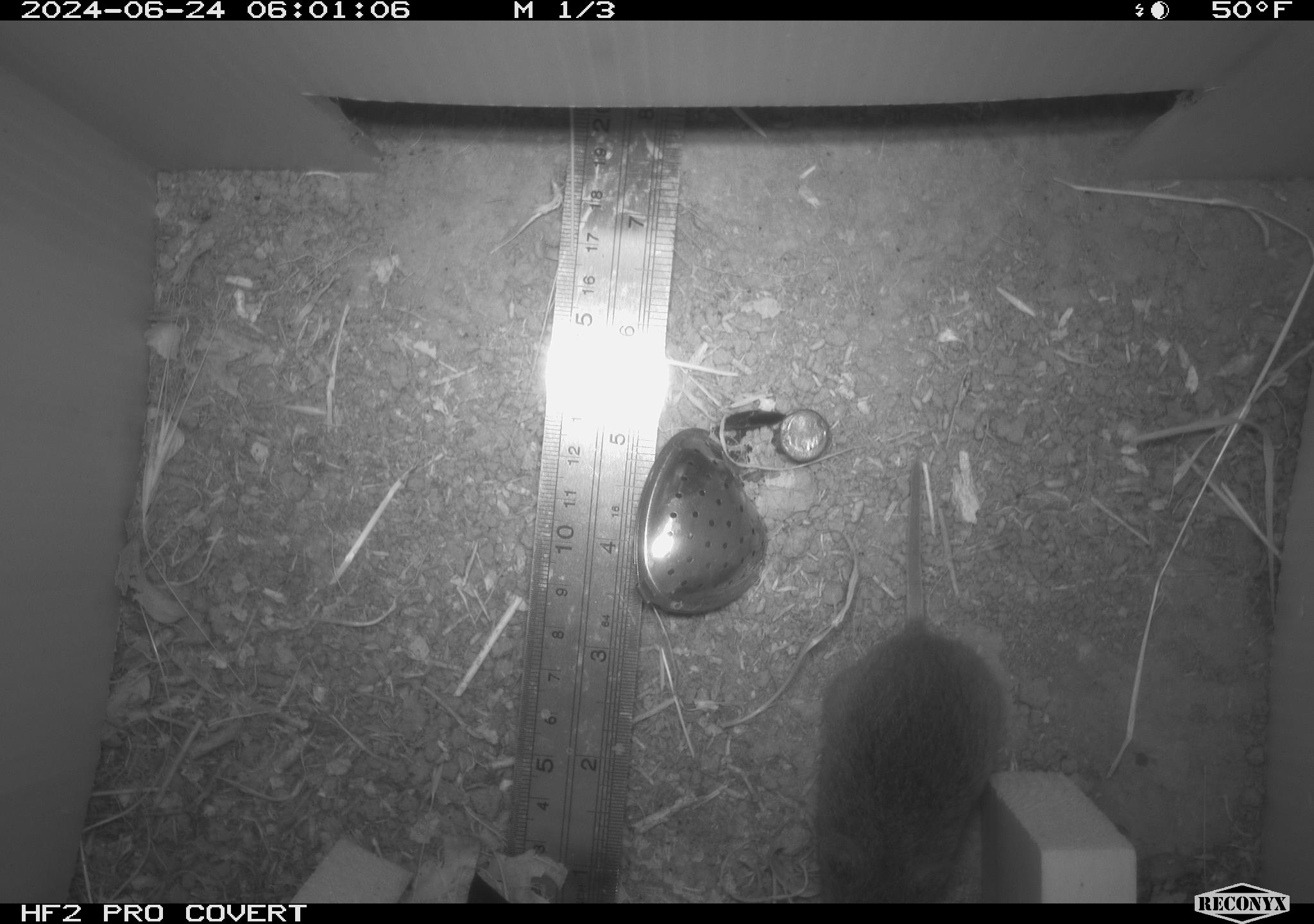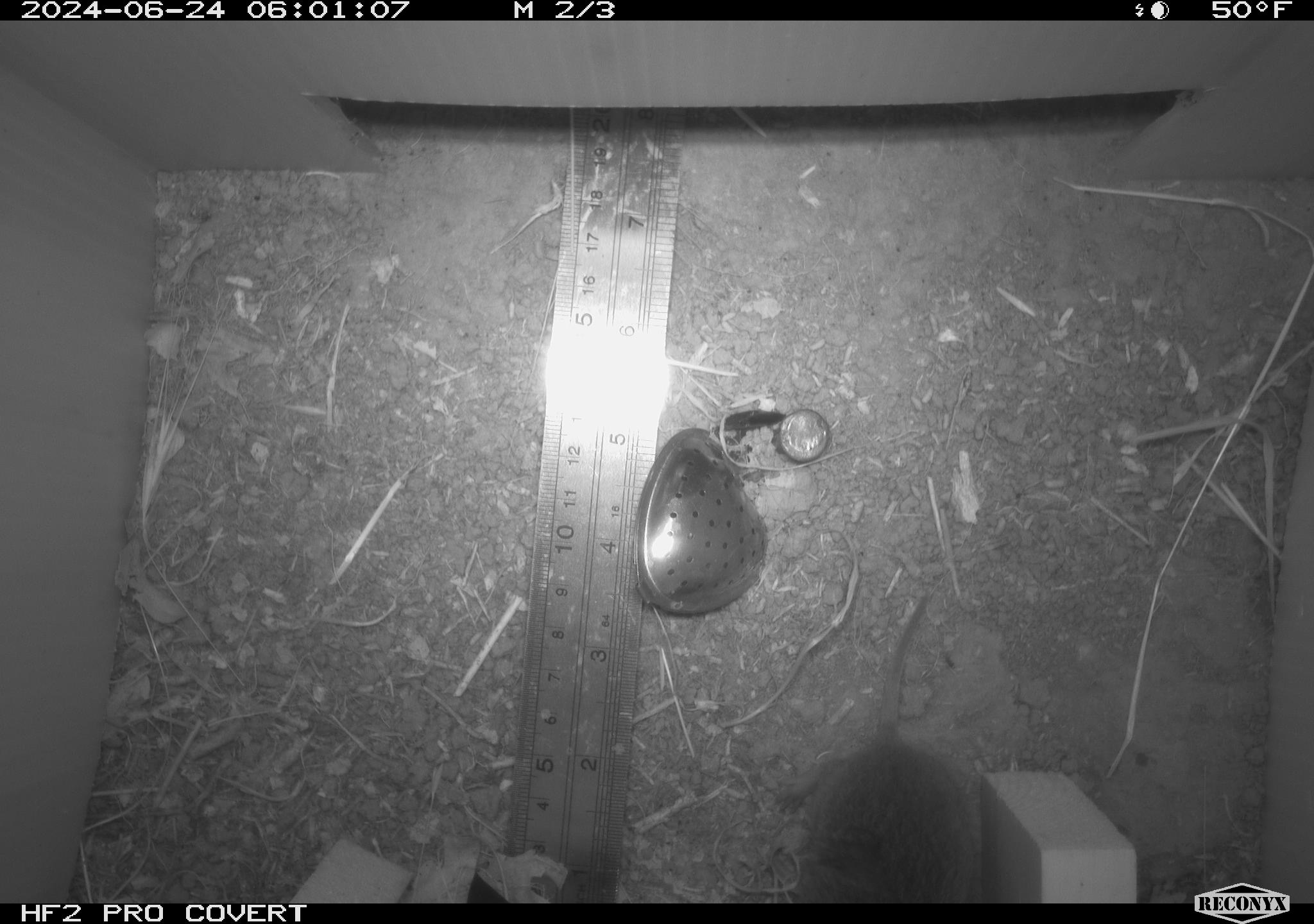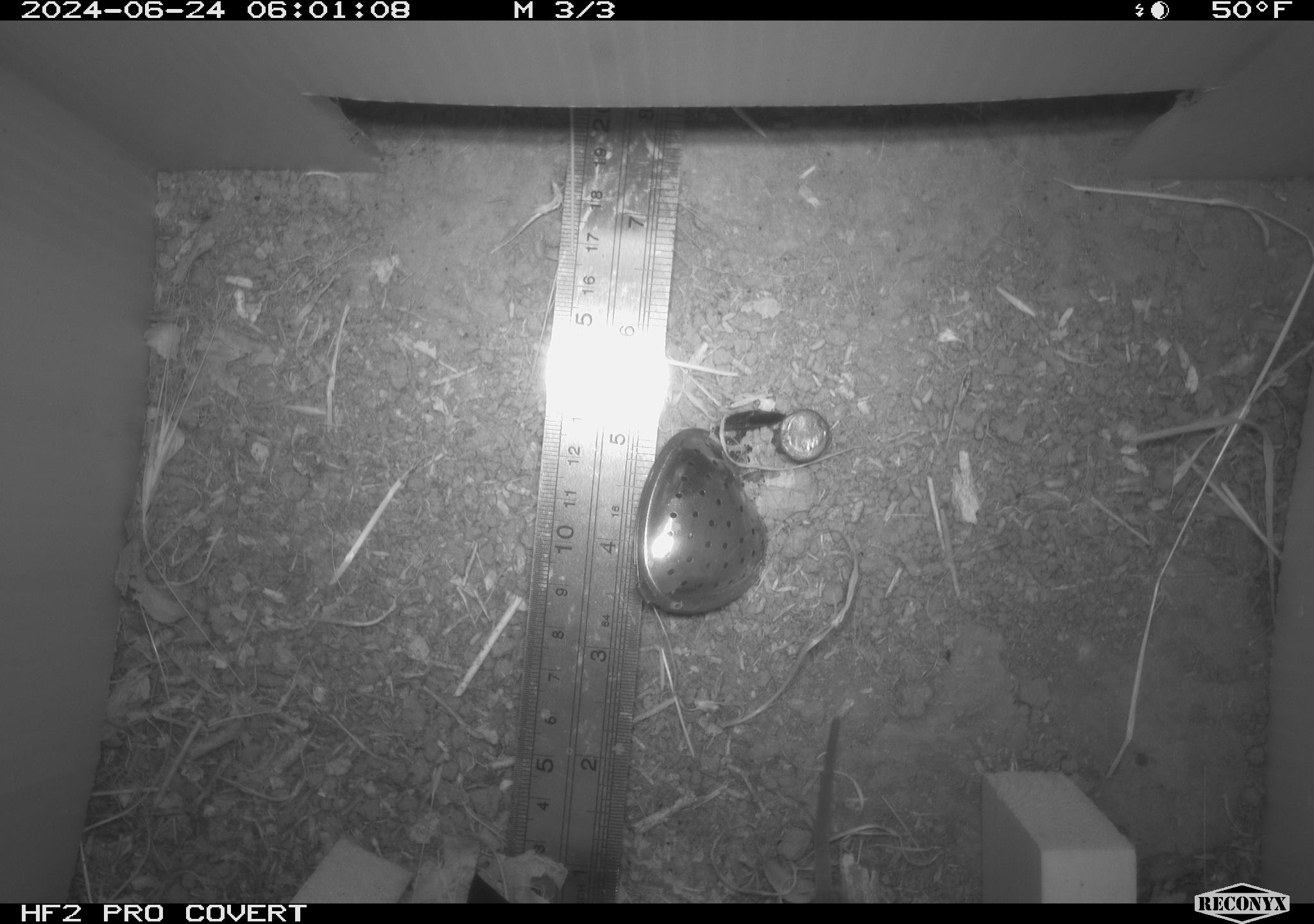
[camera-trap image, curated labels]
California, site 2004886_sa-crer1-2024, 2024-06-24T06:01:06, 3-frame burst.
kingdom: Animalia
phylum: Chordata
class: Mammalia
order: Rodentia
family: Cricetidae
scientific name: Arvicolinae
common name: voles, lemmings, and muskrats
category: arvicolinae subfamily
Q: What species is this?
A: Arvicolinae subfamily (voles, lemmings, and muskrats) (Arvicolinae).